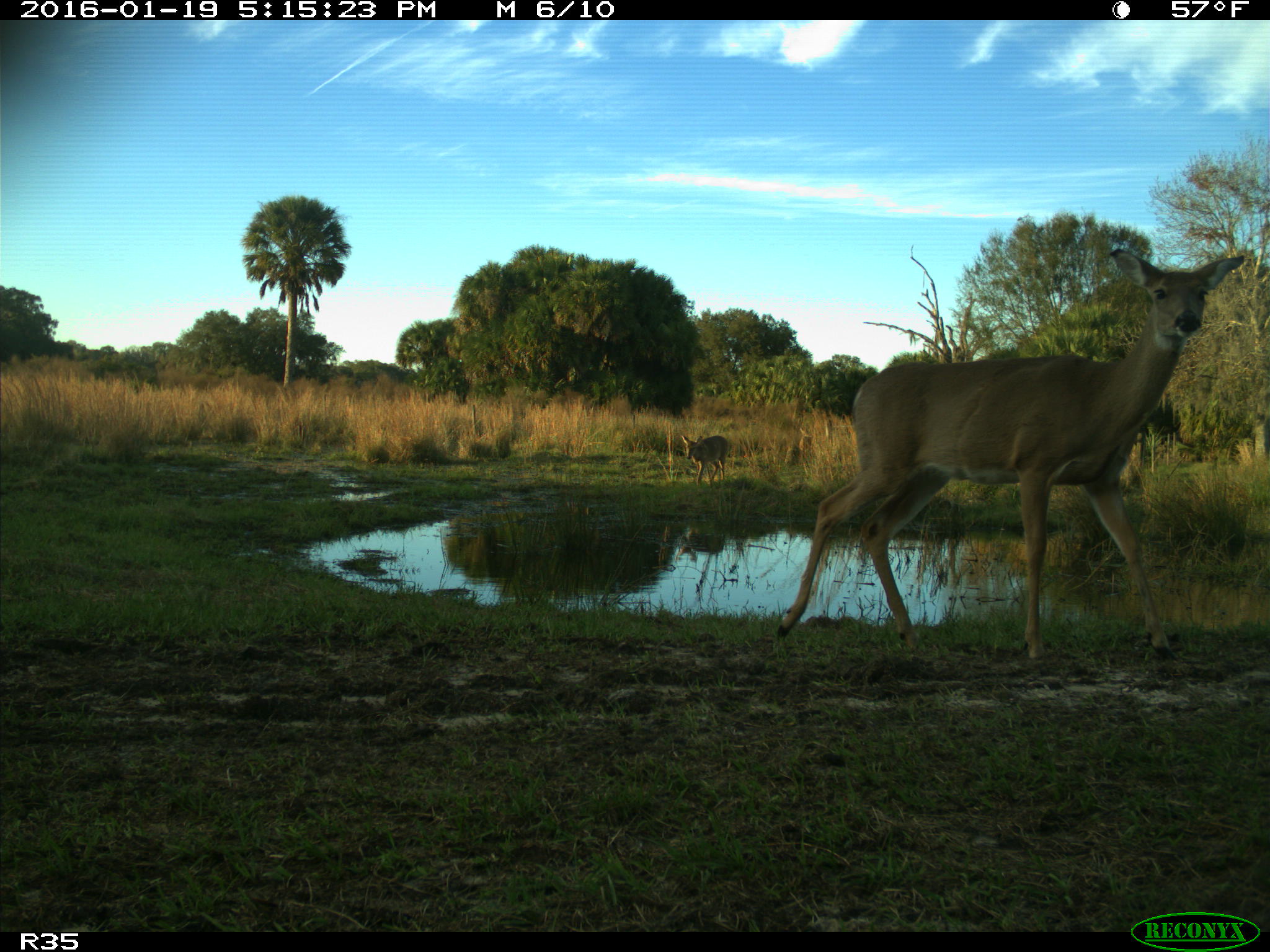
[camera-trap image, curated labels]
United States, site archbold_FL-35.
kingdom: Animalia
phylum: Chordata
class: Mammalia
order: Artiodactyla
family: Cervidae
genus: Odocoileus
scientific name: Odocoileus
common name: deer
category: unidentified deer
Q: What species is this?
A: Unidentified deer (deer) (Odocoileus).